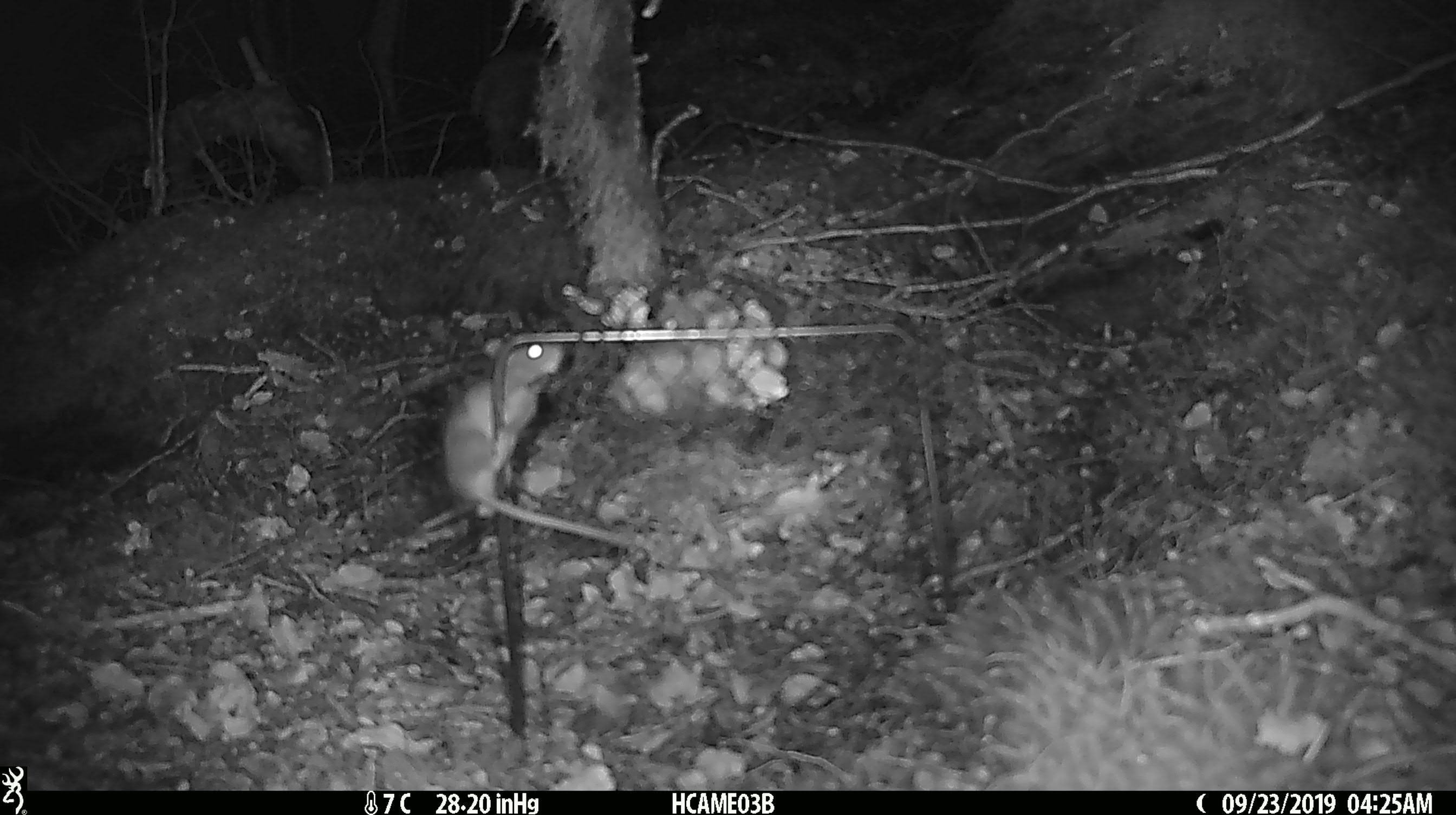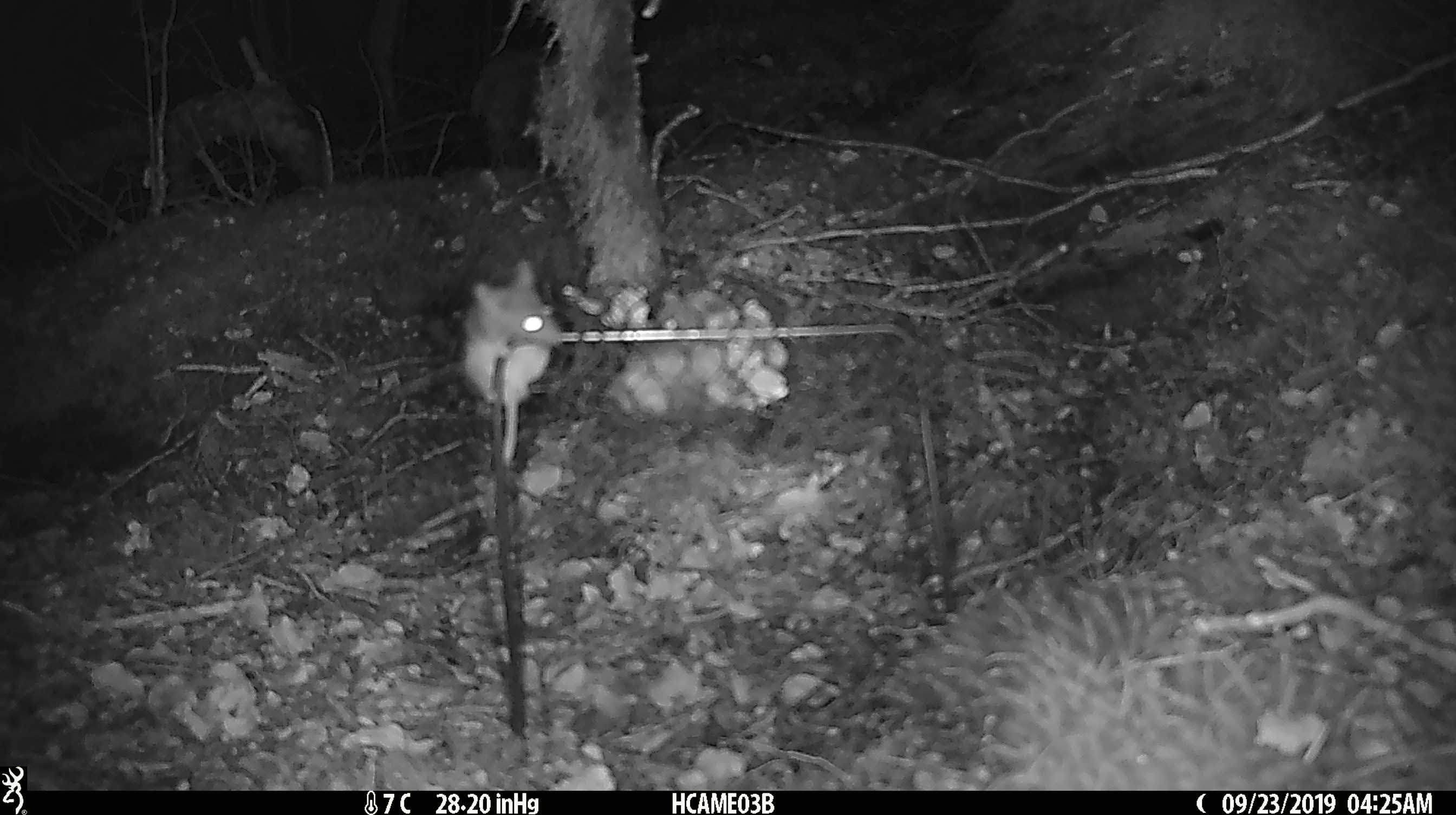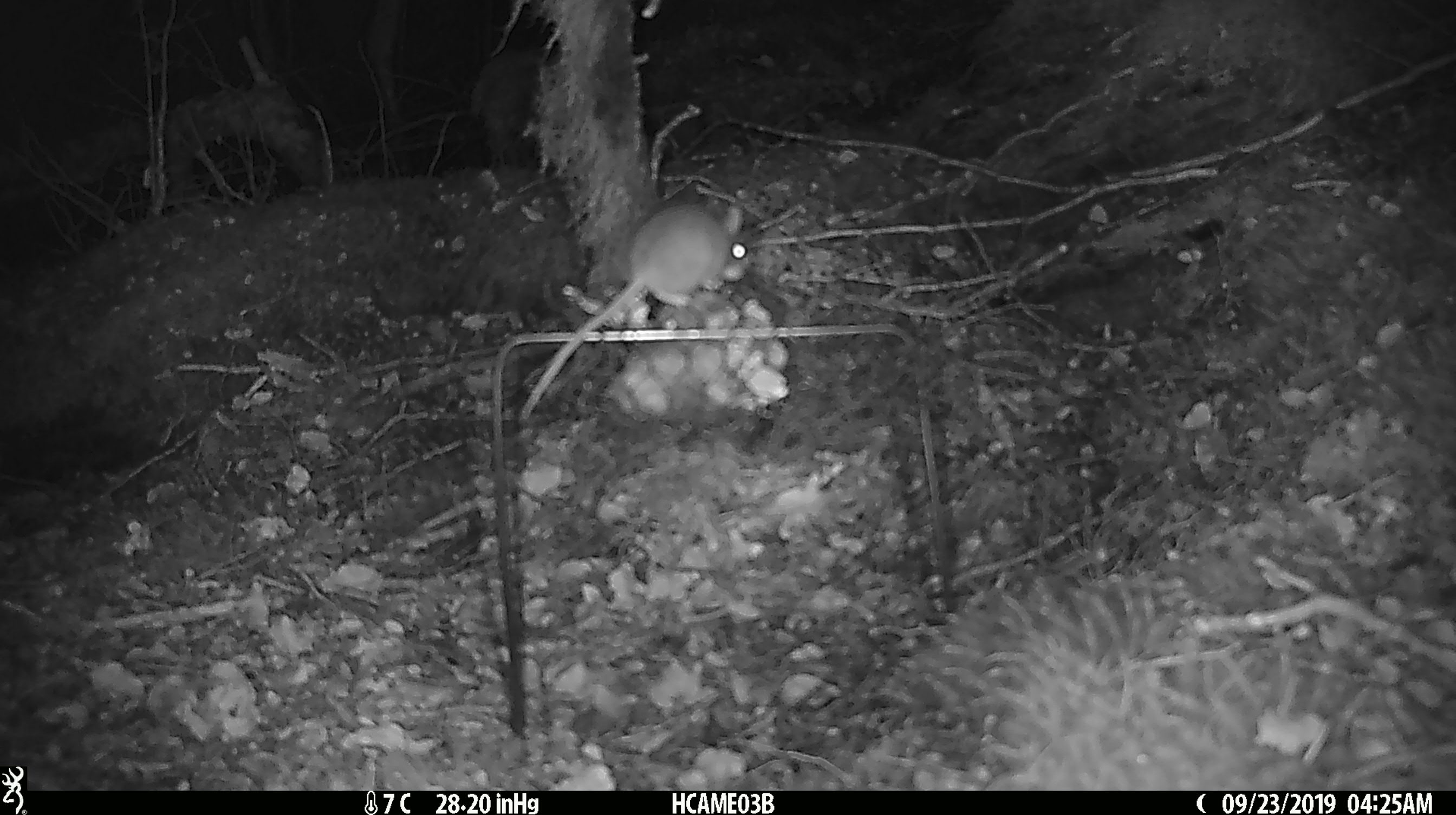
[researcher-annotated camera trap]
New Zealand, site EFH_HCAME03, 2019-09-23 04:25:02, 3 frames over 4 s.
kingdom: Animalia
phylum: Chordata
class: Mammalia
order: Rodentia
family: Muridae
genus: Mus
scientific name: Mus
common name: mouse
Mouse (Mus).